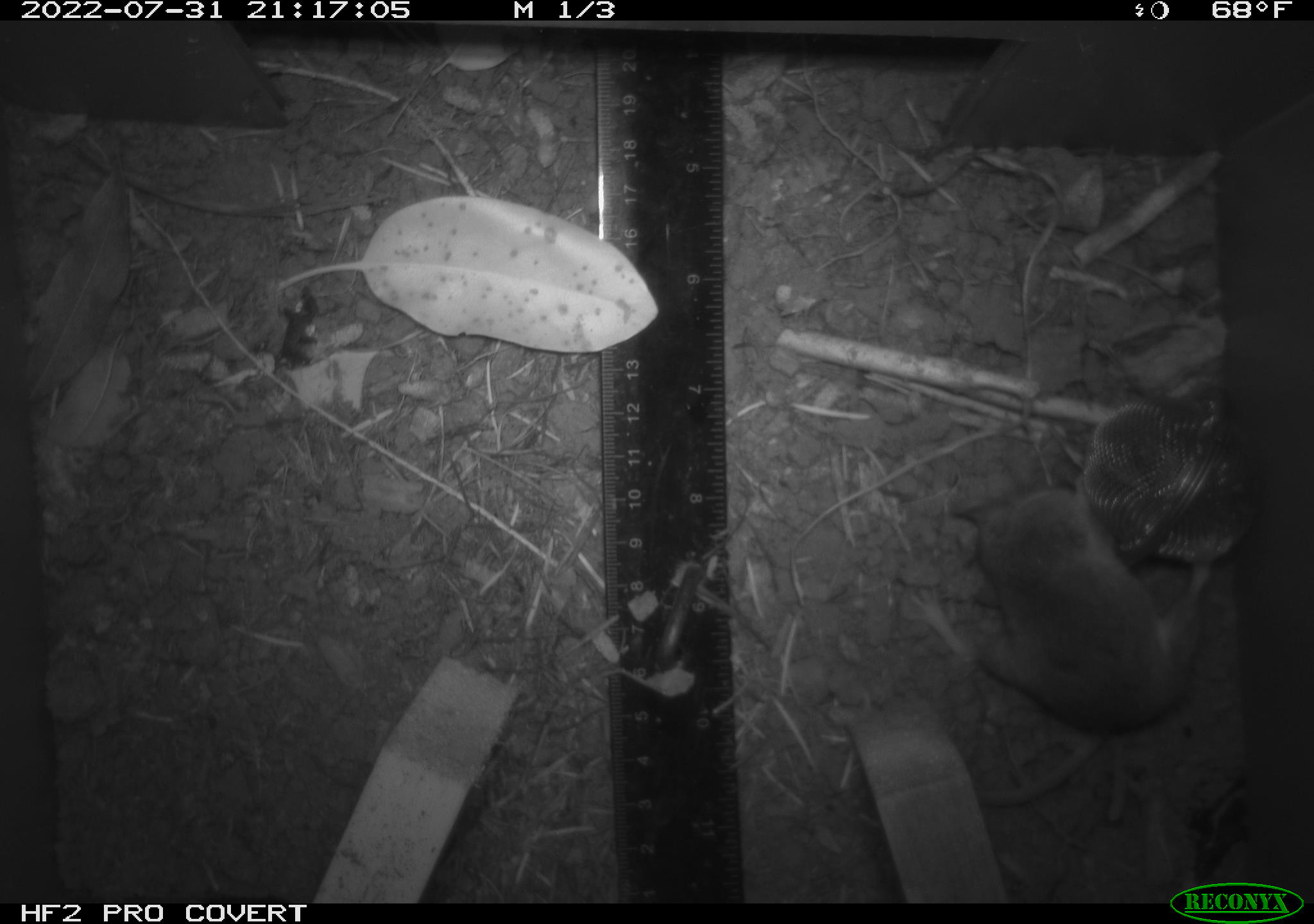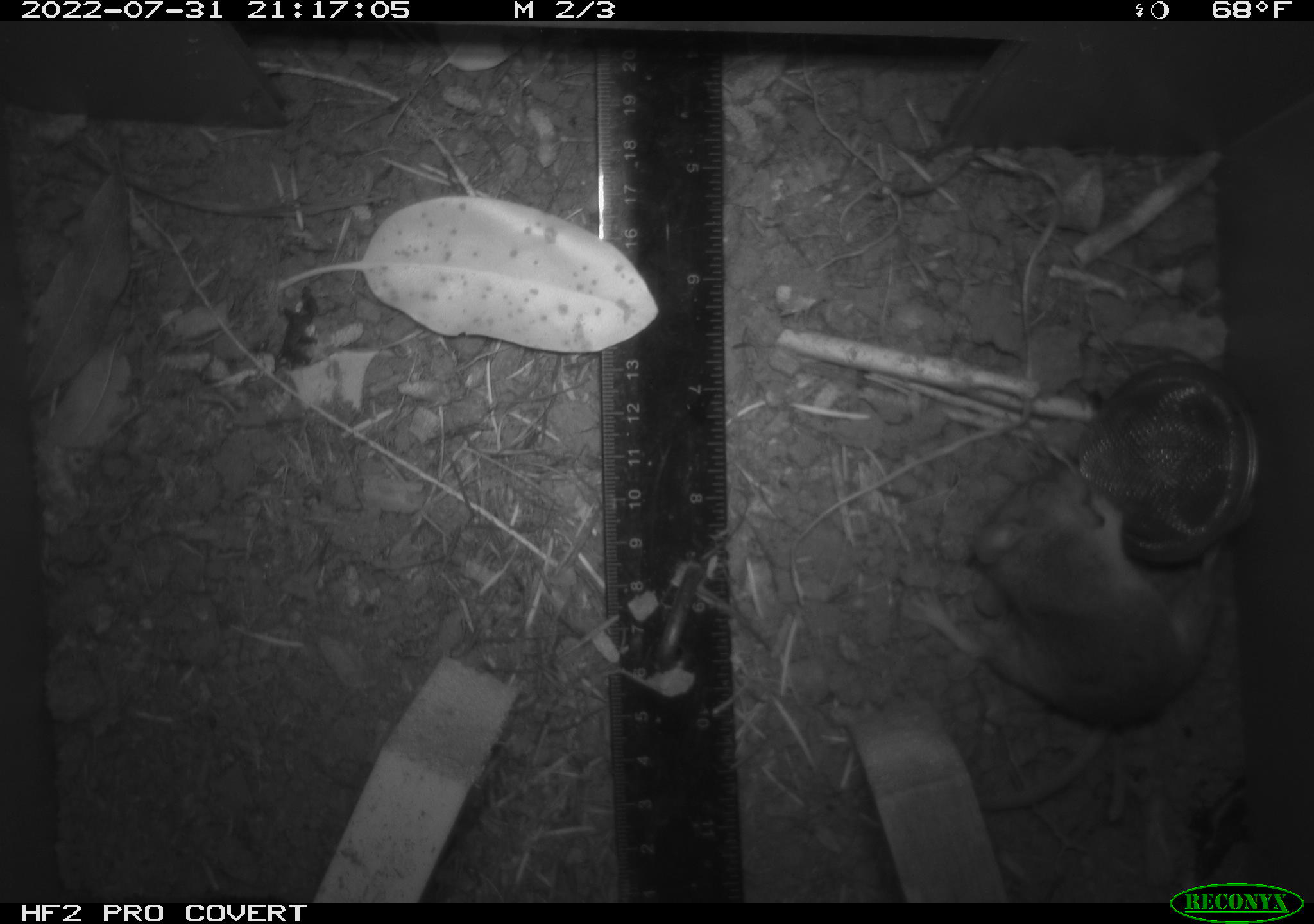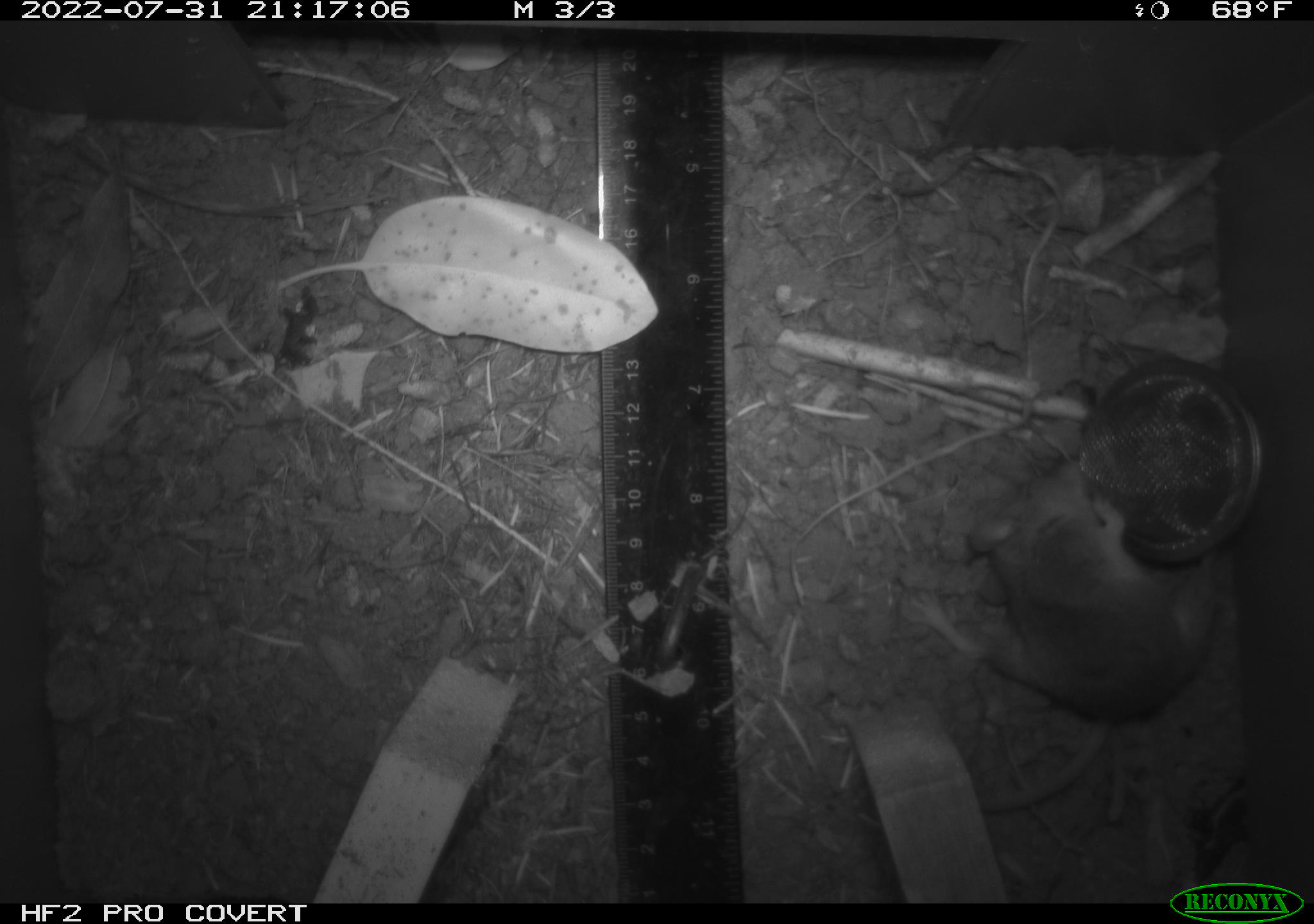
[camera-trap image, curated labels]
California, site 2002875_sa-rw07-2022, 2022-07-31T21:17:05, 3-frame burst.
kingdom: Animalia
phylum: Chordata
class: Mammalia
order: Rodentia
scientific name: Rodentia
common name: mouse species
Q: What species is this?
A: Mouse species (Rodentia).